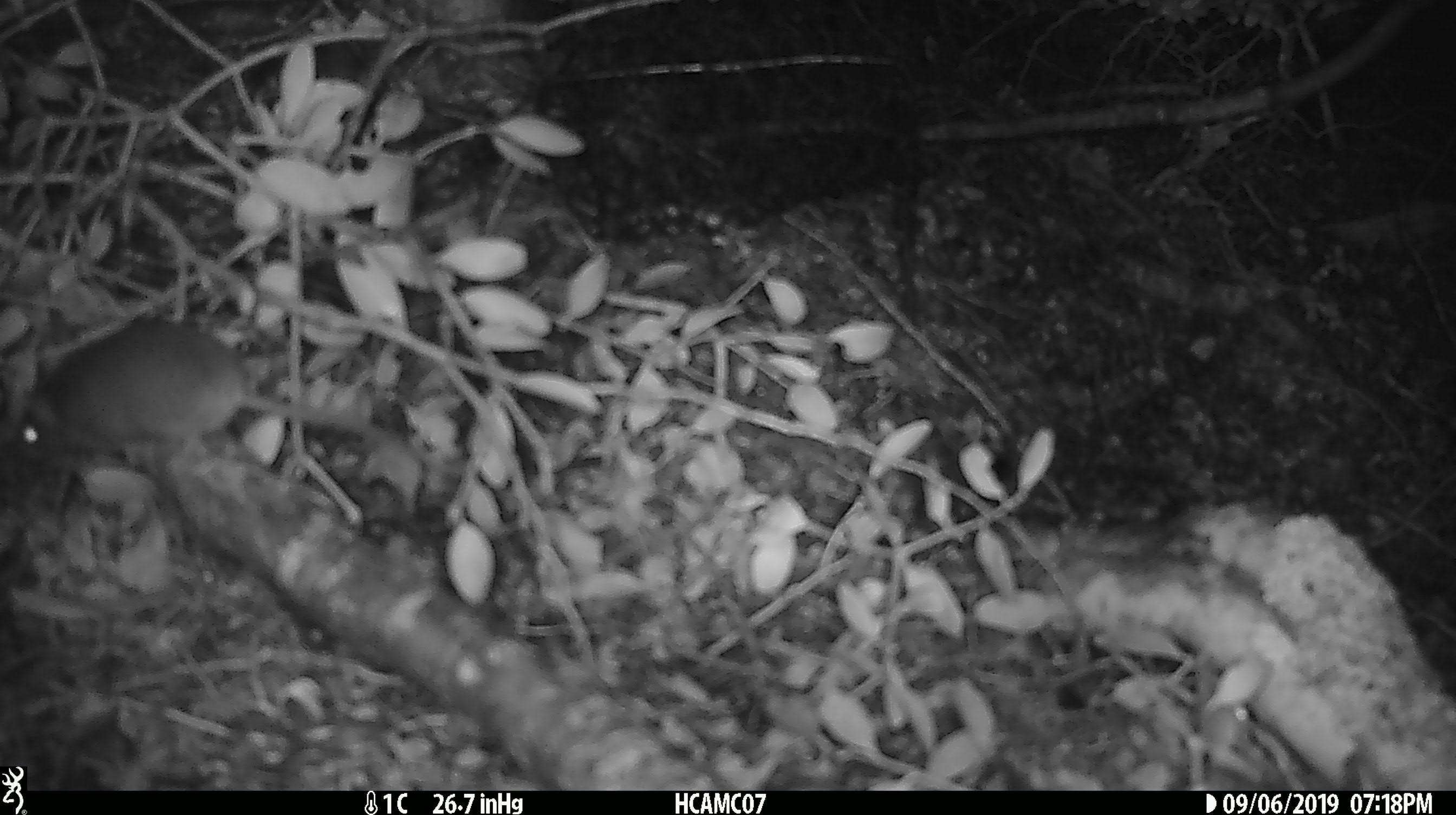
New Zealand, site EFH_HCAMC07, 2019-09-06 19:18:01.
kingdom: Animalia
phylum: Chordata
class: Mammalia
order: Rodentia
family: Muridae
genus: Mus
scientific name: Mus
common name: mouse